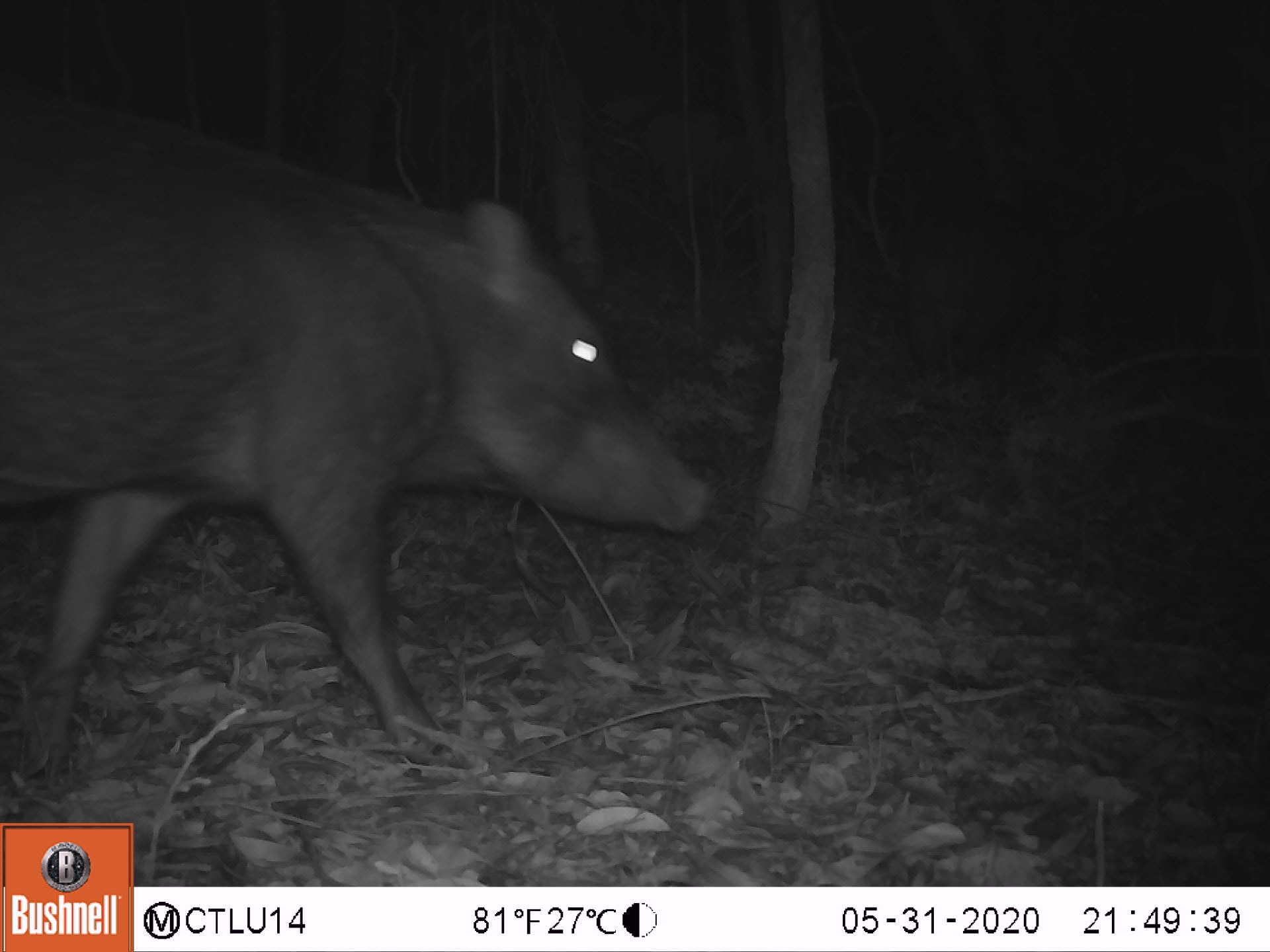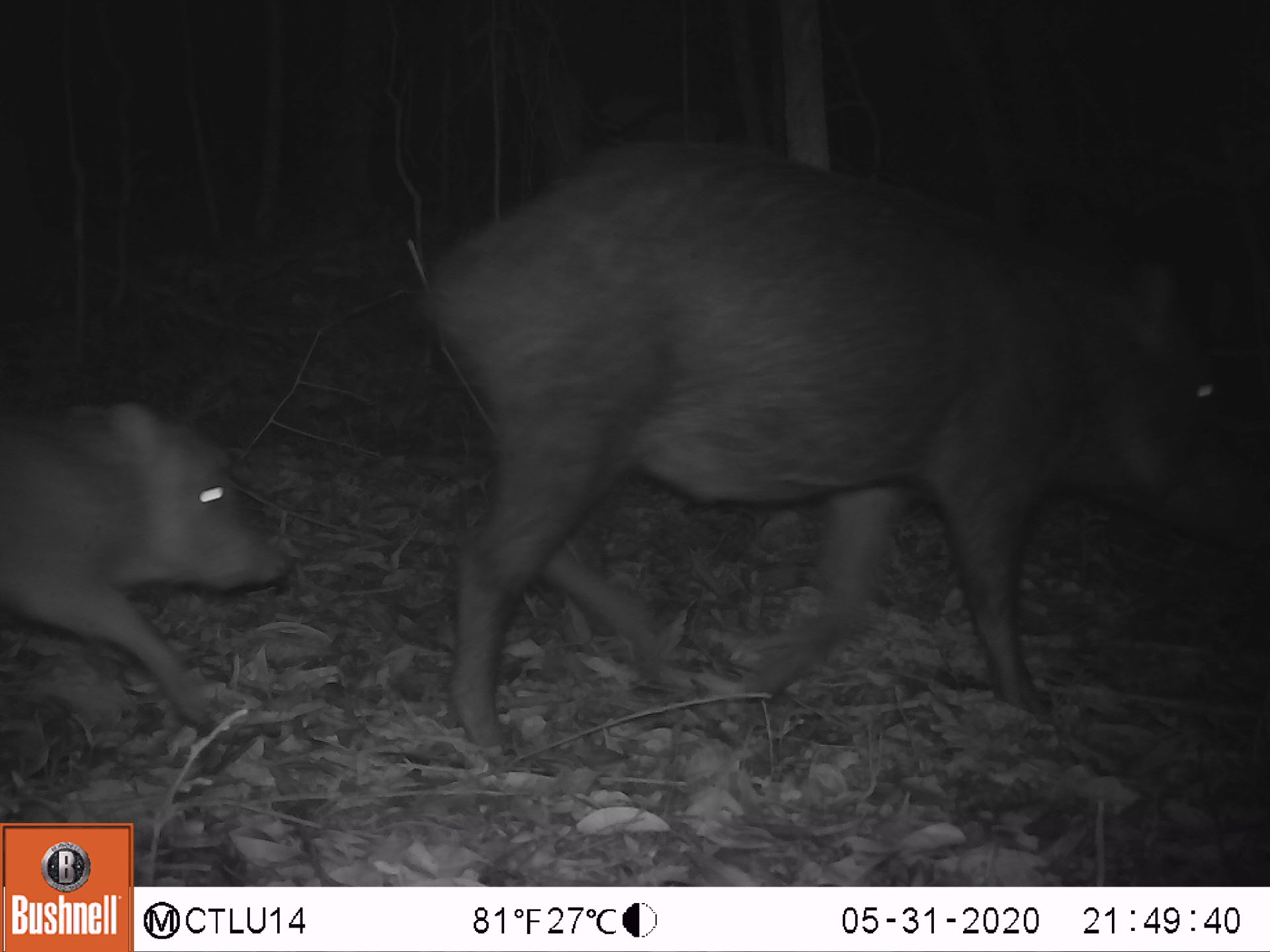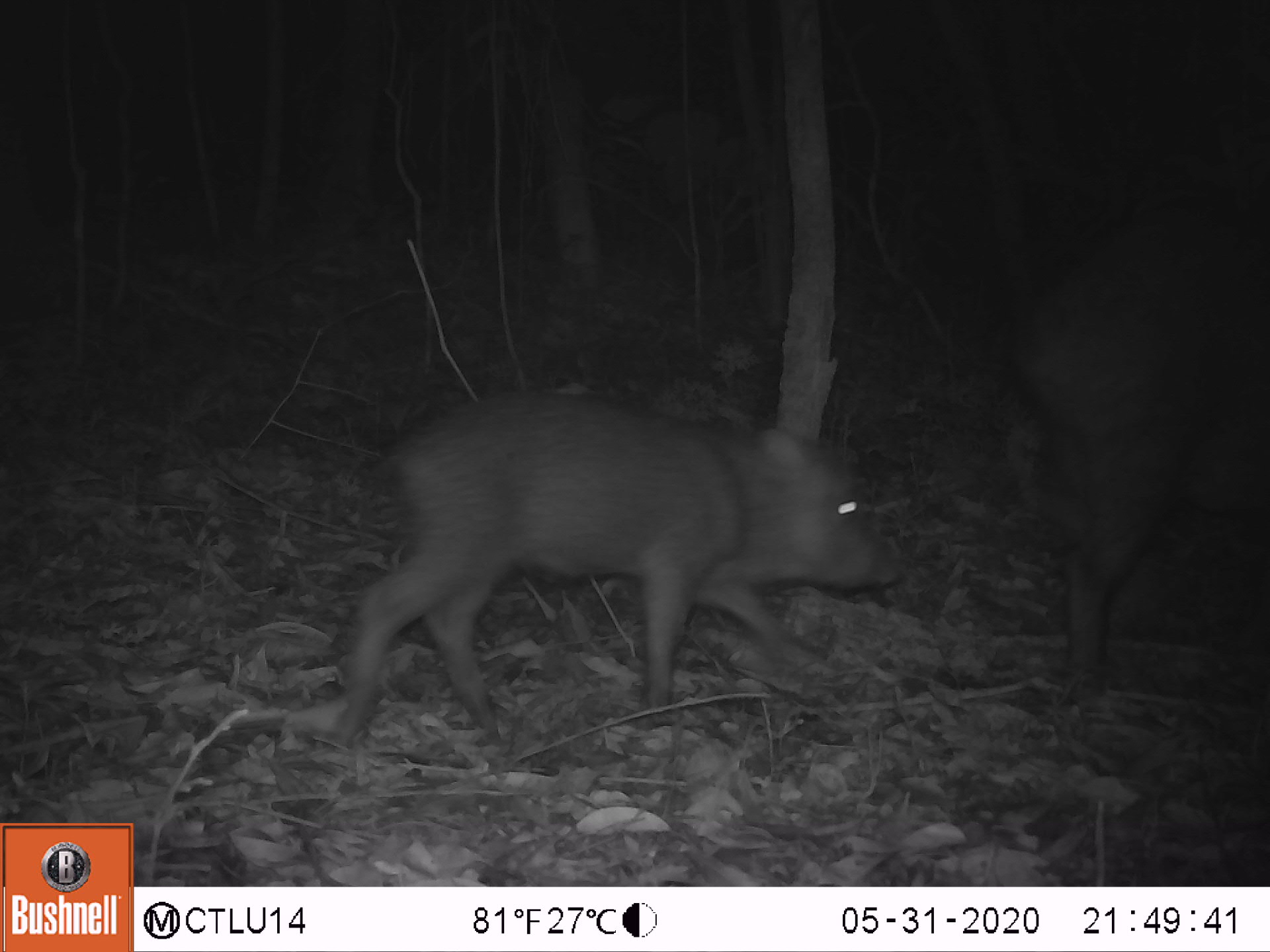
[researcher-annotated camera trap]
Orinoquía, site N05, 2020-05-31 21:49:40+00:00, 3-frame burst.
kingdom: Animalia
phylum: Chordata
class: Mammalia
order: Artiodactyla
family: Tayassuidae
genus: Tayassu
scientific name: Tayassu pecari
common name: white-lipped peccary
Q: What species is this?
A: White-lipped peccary (Tayassu pecari).